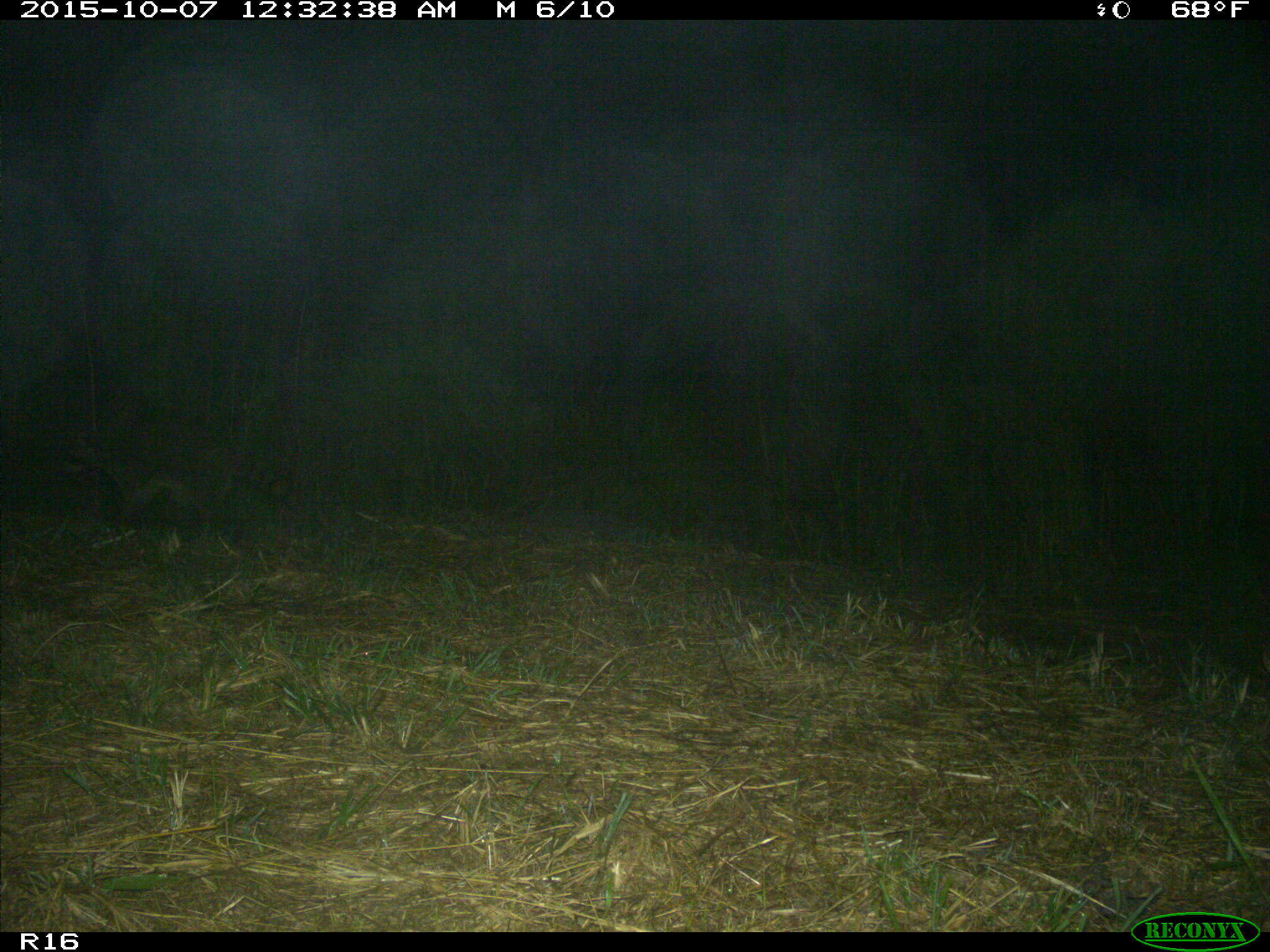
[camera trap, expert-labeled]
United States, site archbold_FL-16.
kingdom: Animalia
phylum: Chordata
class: Mammalia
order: Carnivora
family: Procyonidae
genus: Procyon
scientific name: Procyon lotor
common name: common raccoon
Procyon lotor (common raccoon).